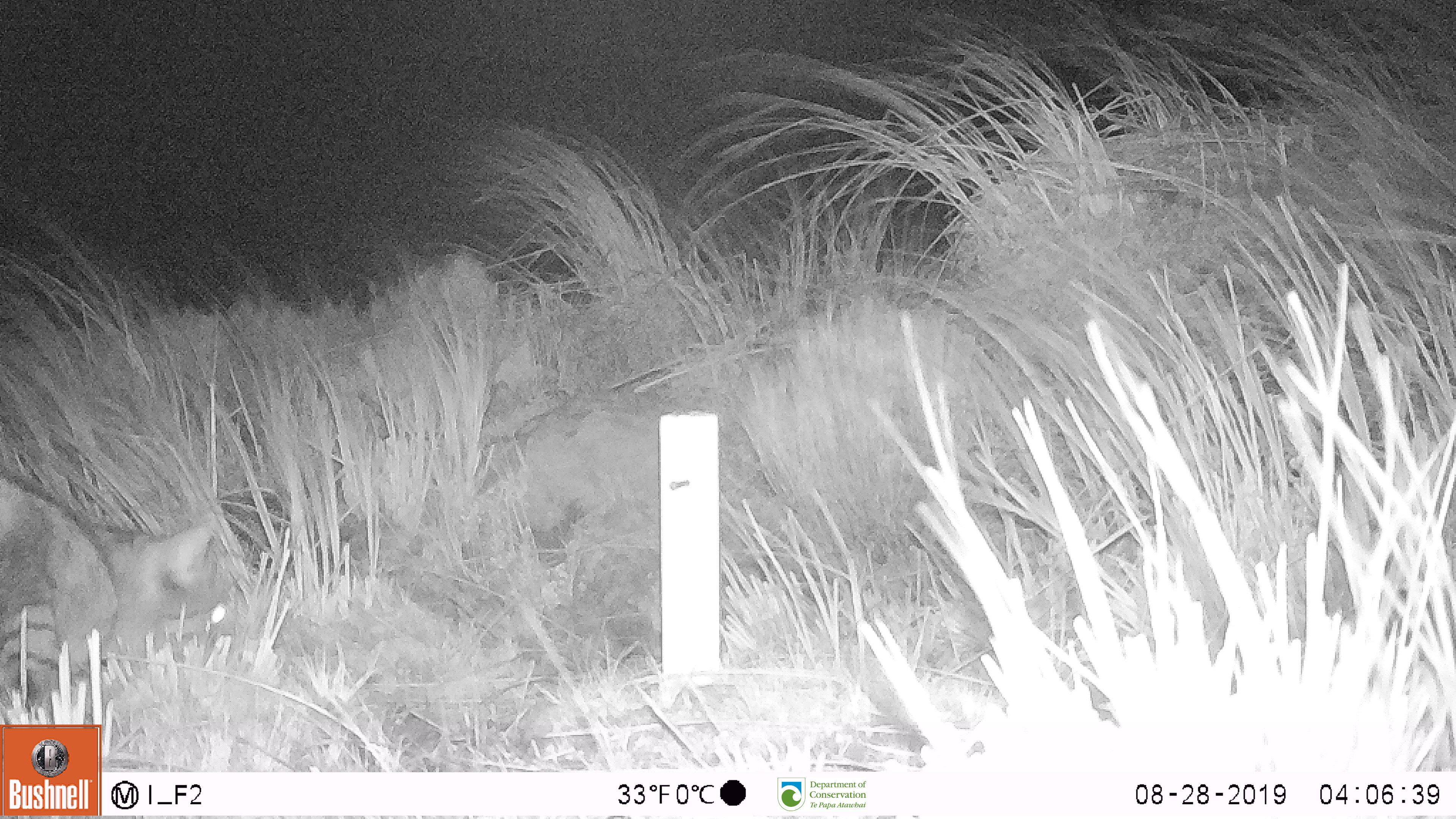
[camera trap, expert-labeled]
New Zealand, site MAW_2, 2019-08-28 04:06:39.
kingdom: Animalia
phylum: Chordata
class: Mammalia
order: Carnivora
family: Felidae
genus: Felis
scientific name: Felis catus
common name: domestic cat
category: cat